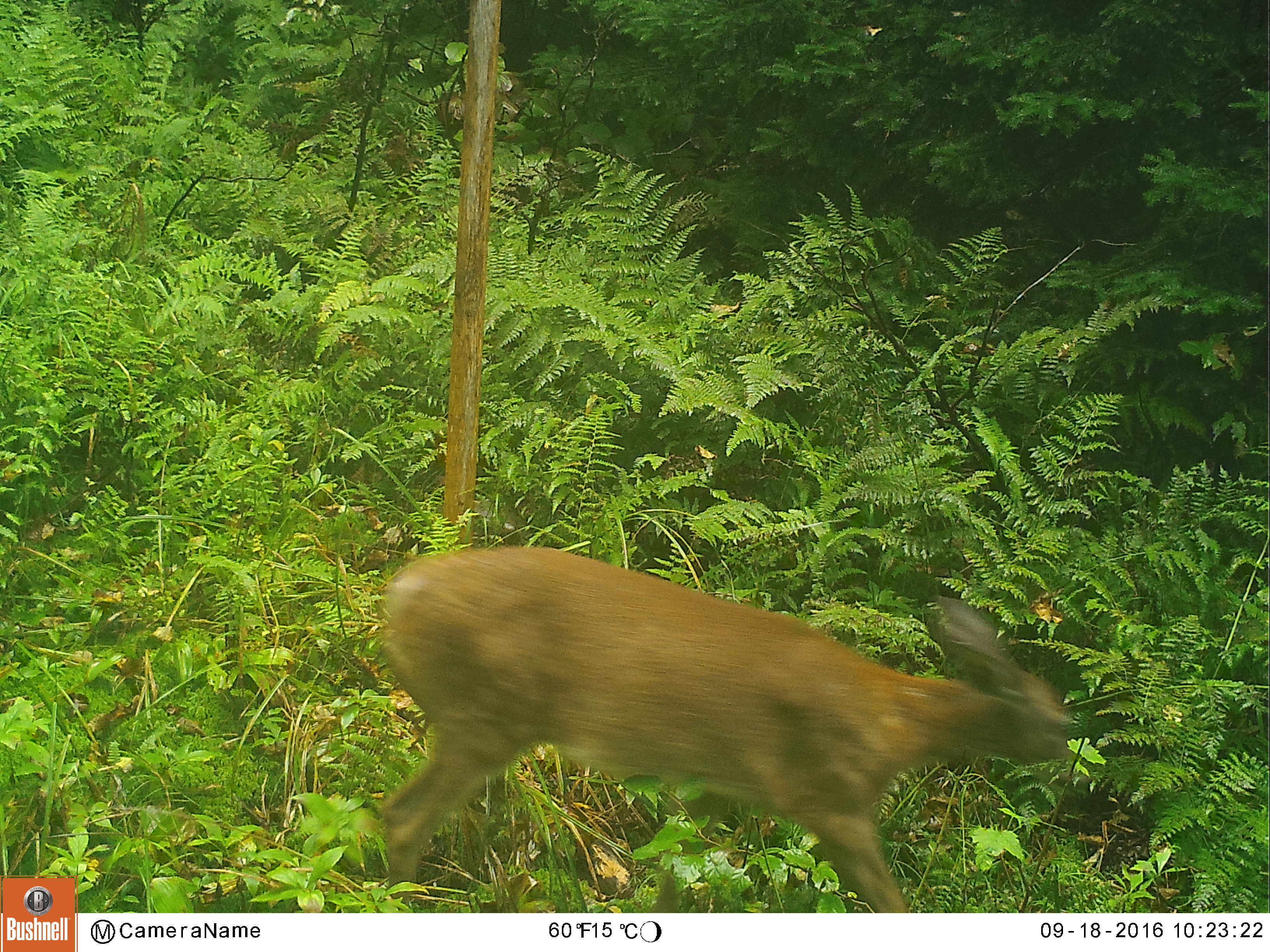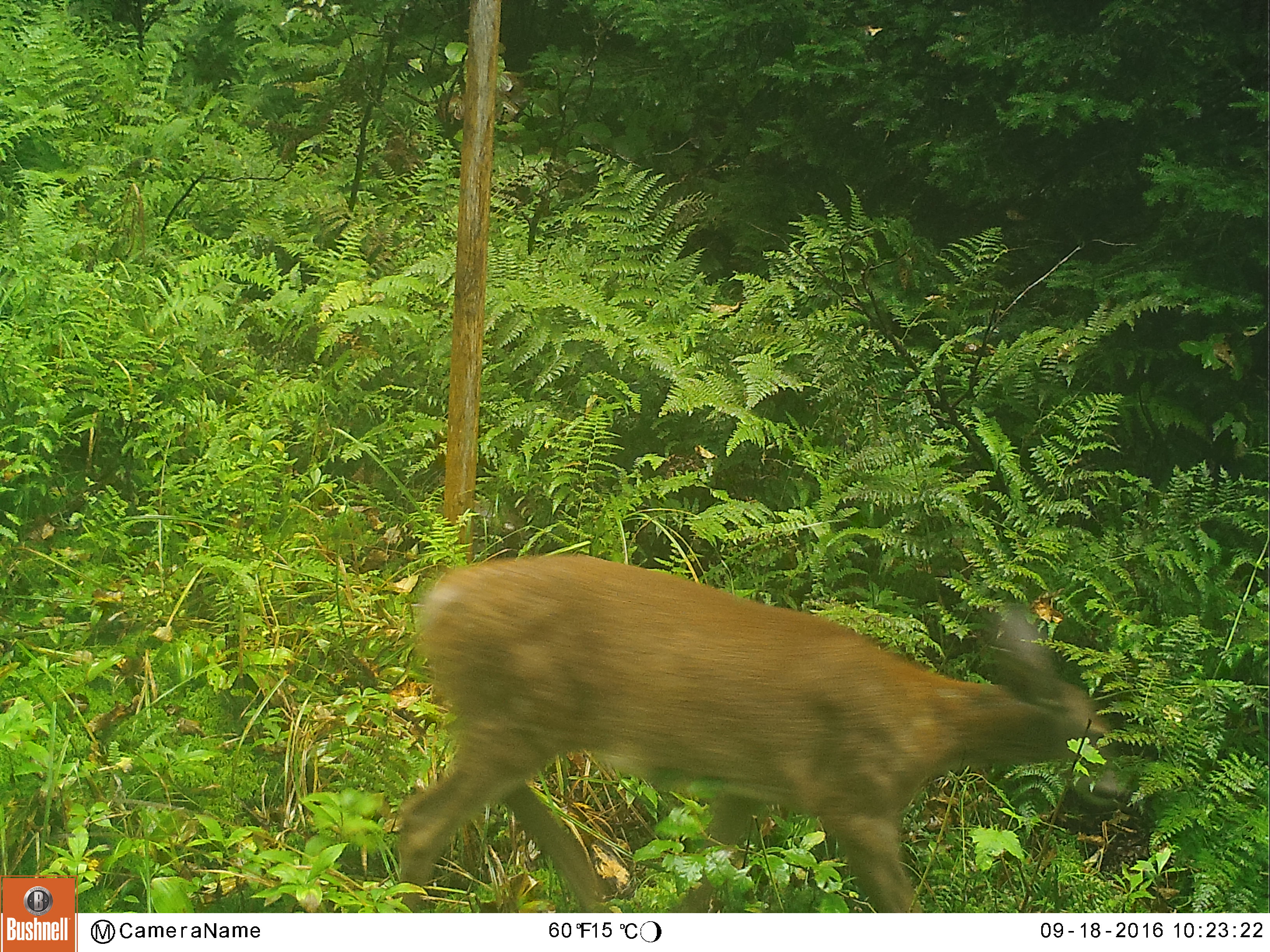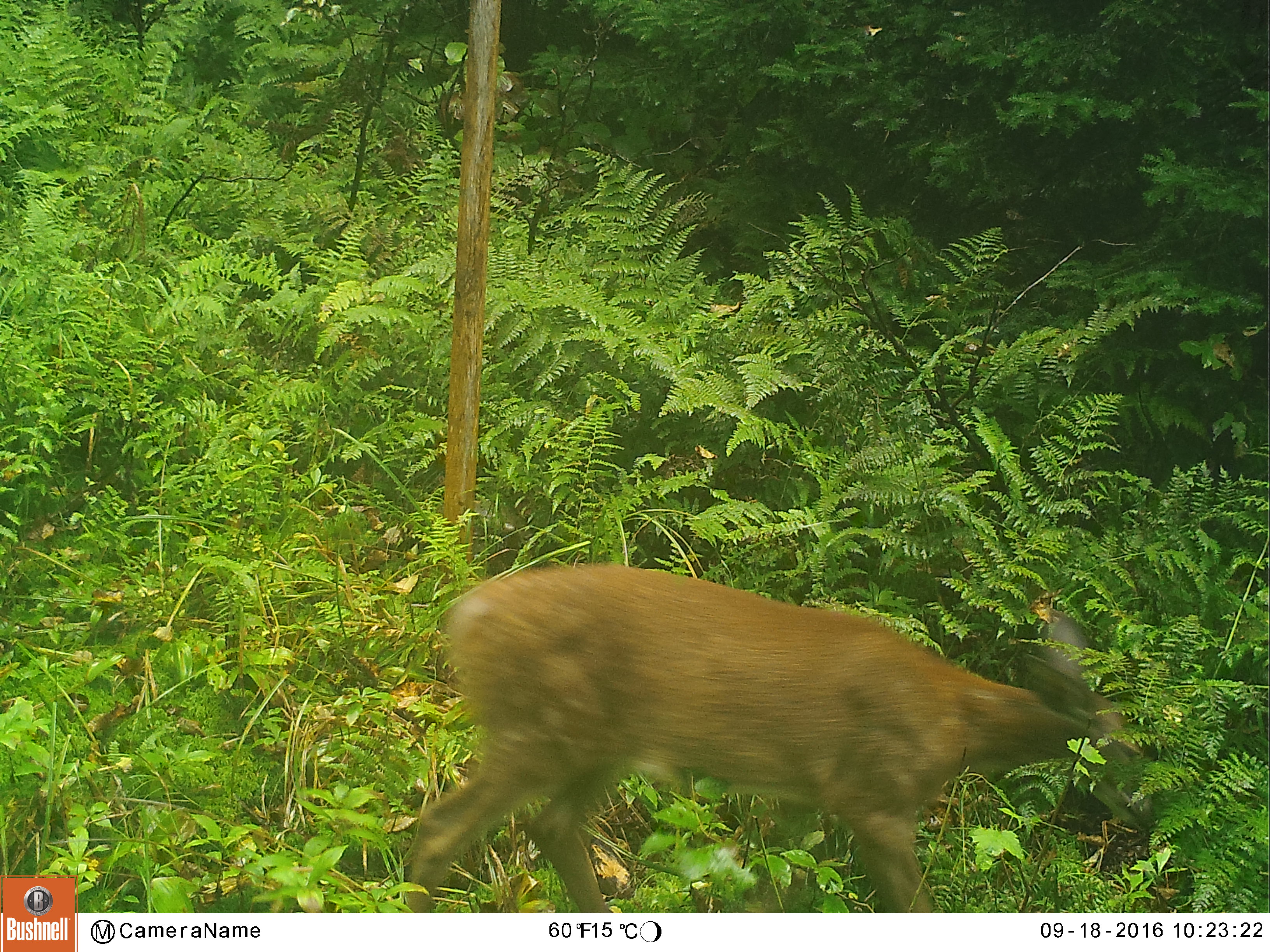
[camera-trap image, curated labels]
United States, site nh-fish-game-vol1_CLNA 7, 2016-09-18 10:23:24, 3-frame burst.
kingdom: Animalia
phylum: Chordata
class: Mammalia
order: Artiodactyla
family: Cervidae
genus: Odocoileus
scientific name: Odocoileus virginianus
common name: white-tailed deer